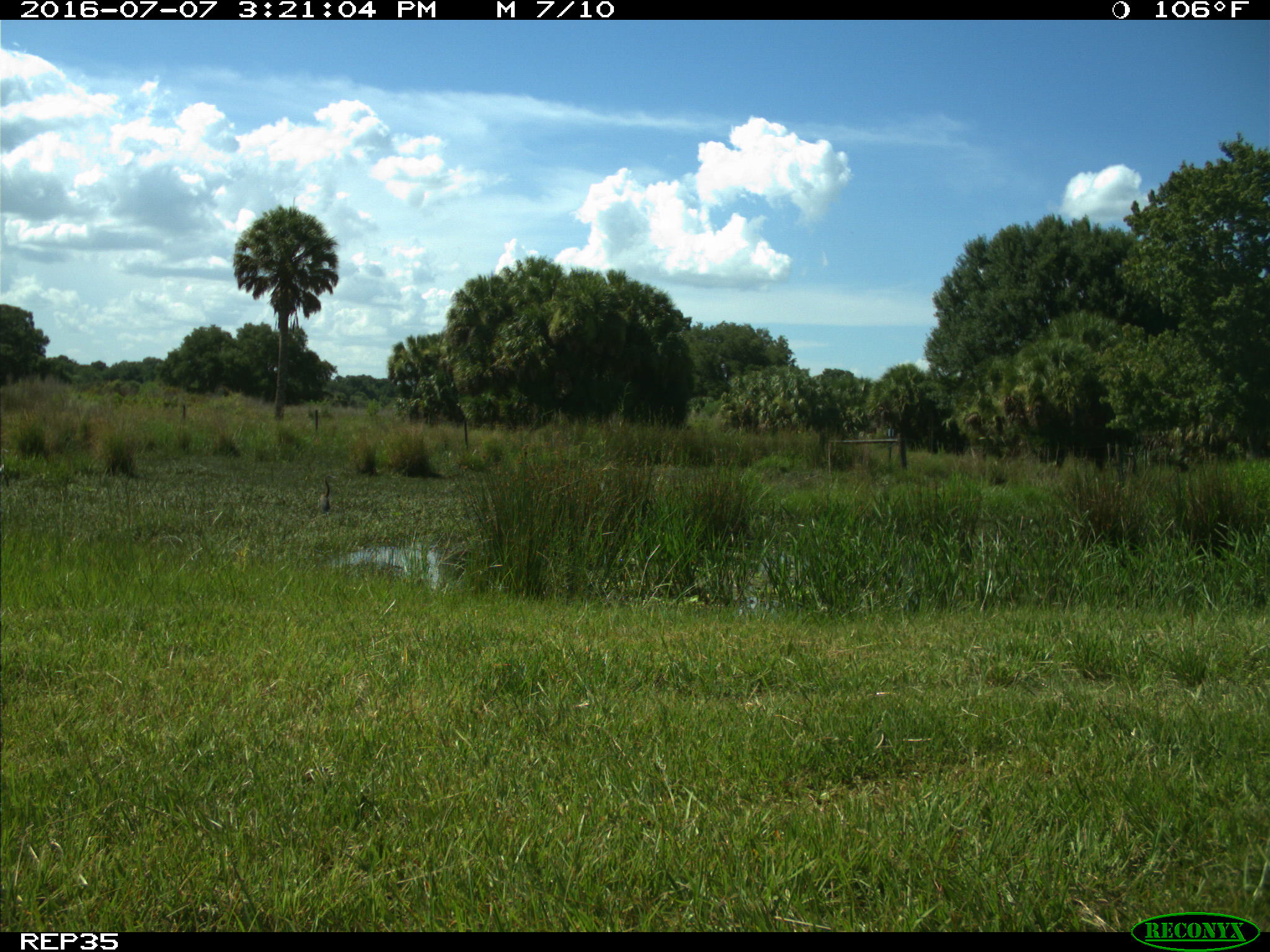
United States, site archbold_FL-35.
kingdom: Animalia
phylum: Chordata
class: Mammalia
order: Carnivora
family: Procyonidae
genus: Procyon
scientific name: Procyon lotor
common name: common raccoon